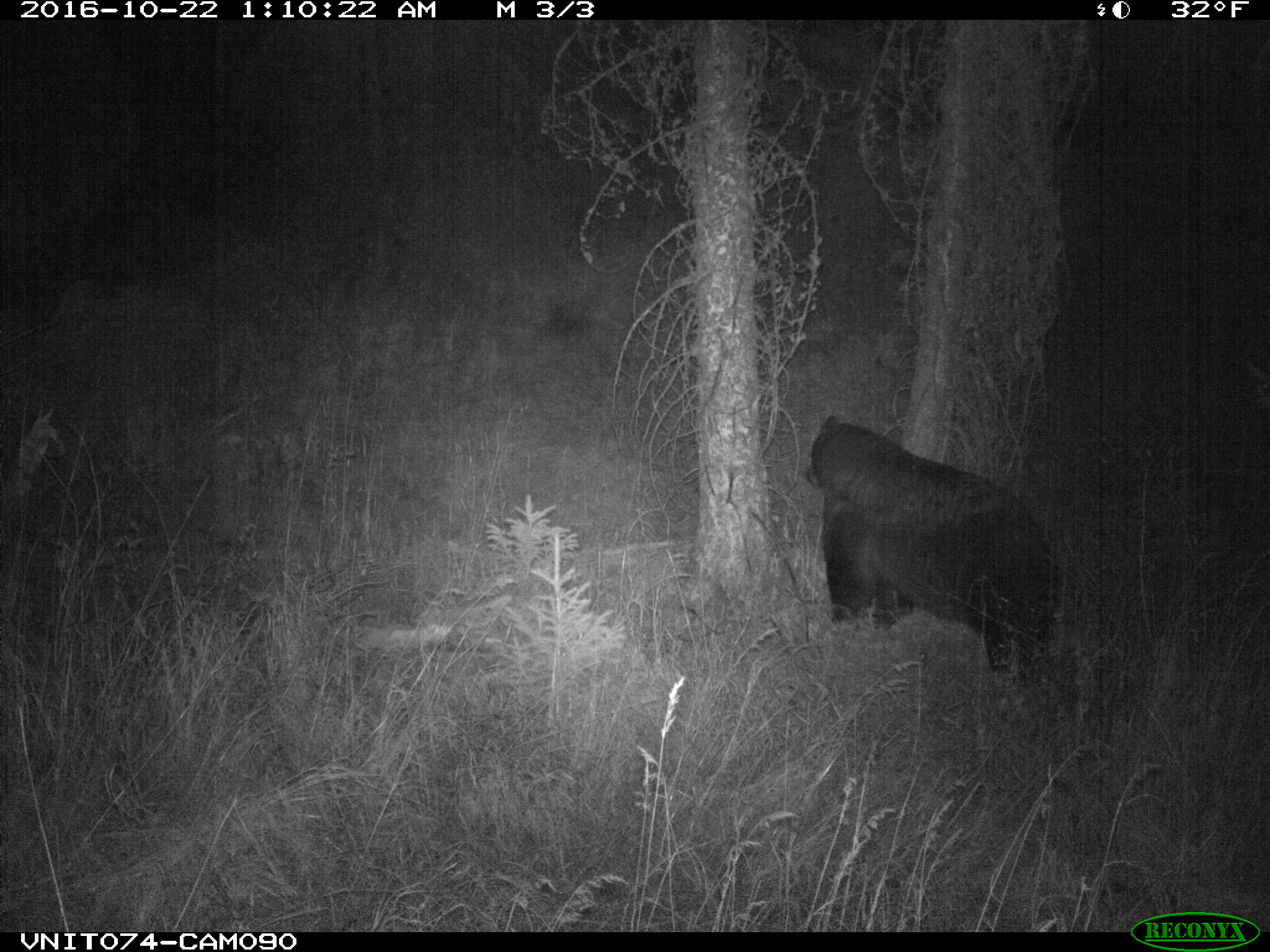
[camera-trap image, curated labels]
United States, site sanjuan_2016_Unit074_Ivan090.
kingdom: Animalia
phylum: Chordata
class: Mammalia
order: Carnivora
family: Ursidae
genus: Ursus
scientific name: Ursus americanus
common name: american black bear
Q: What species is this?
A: Ursus americanus (american black bear).